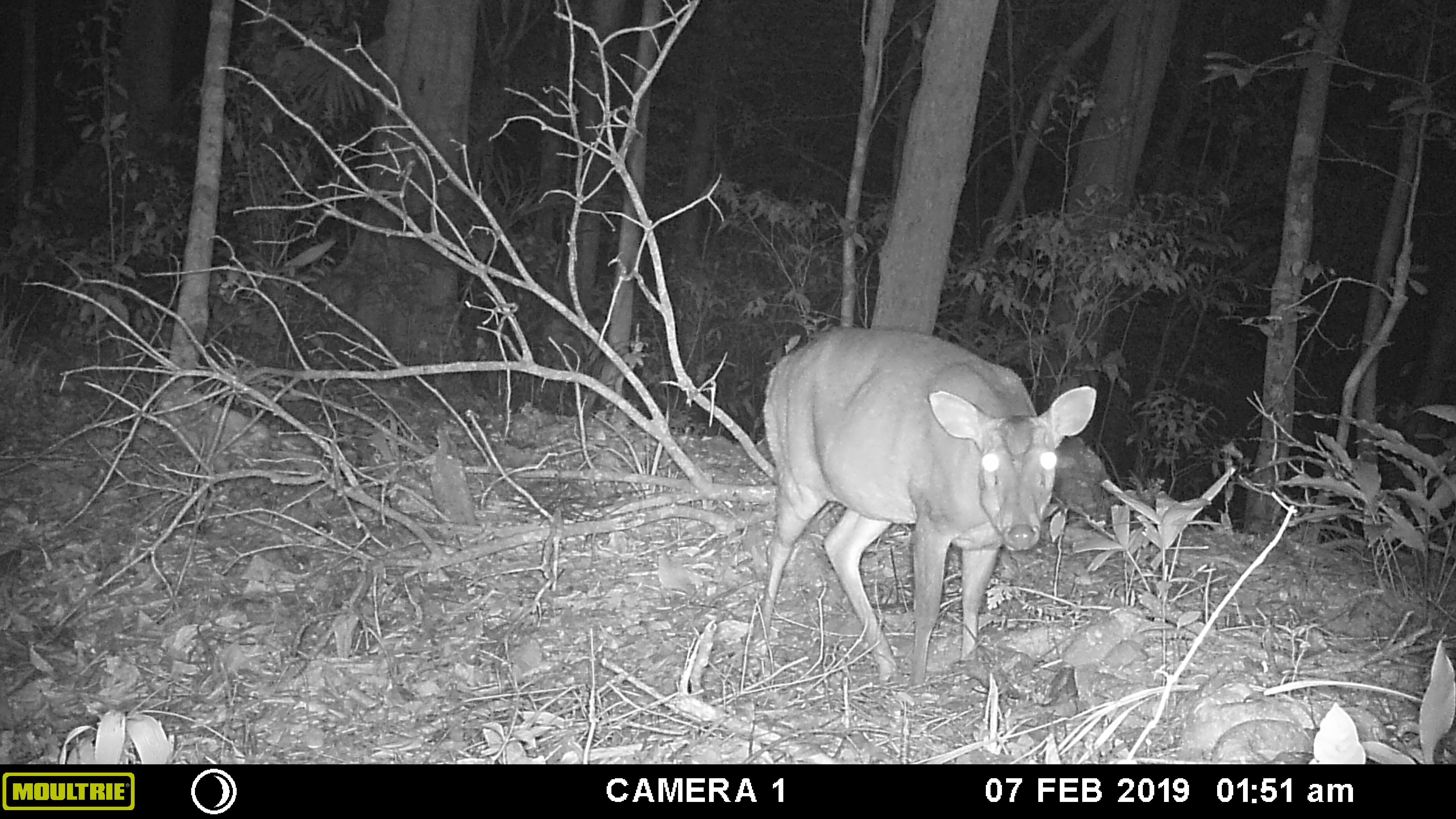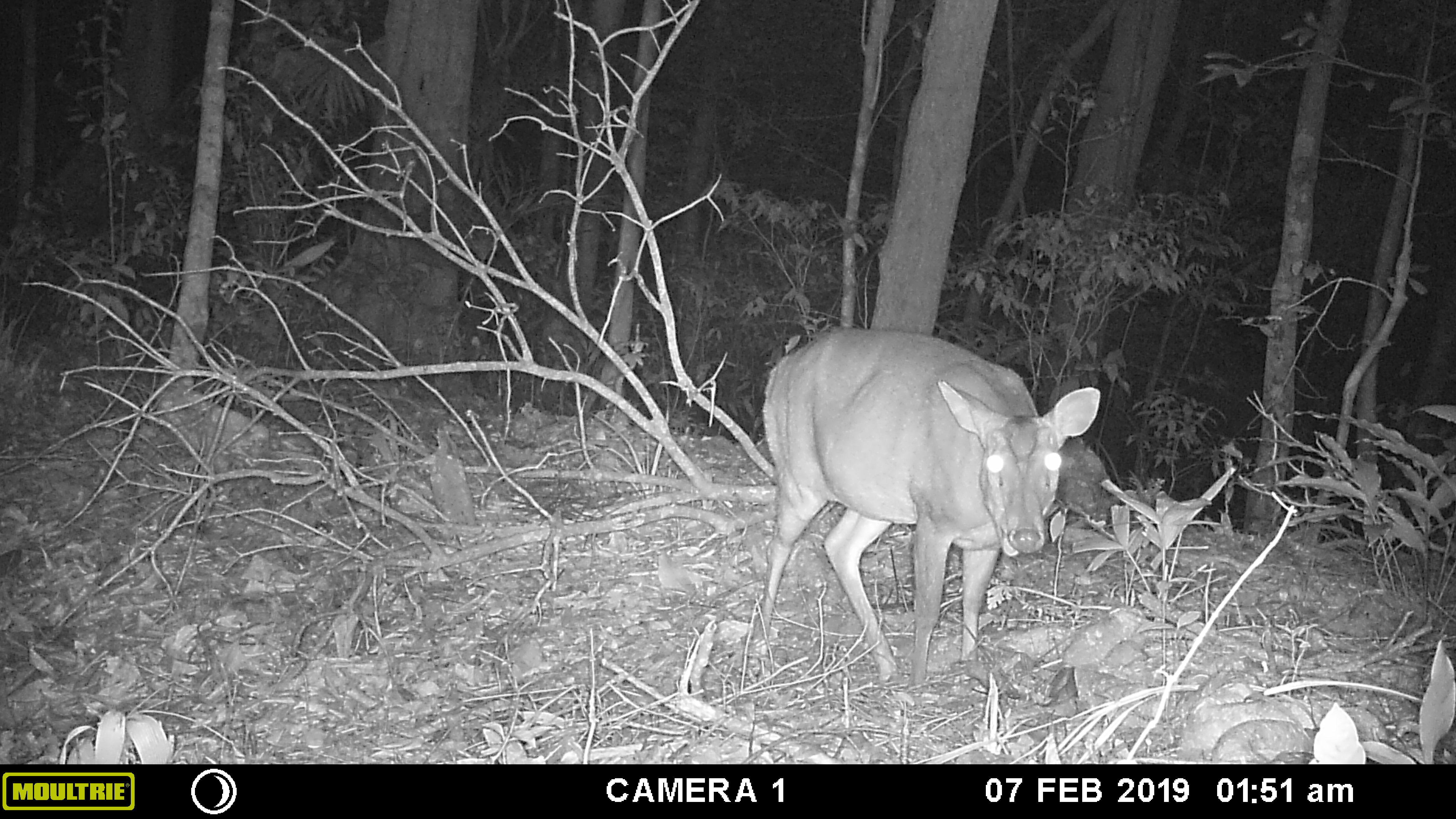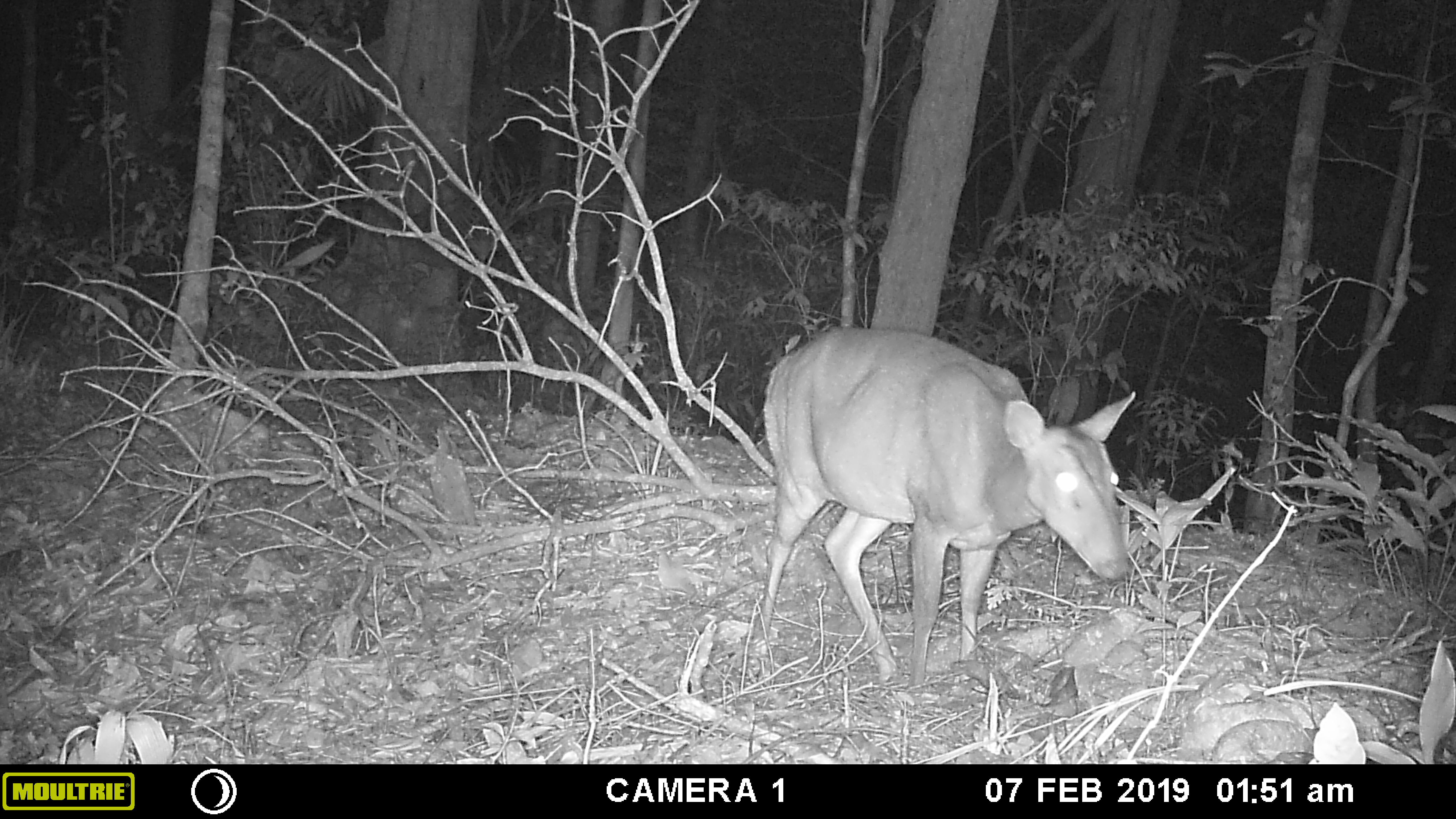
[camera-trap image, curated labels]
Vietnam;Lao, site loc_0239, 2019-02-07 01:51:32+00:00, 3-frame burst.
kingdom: Animalia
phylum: Chordata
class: Mammalia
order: Artiodactyla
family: Cervidae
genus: Muntiacus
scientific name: Muntiacus vuquangensis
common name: large-antlered muntjac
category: large antlered muntjac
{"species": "large antlered muntjac (large-antlered muntjac) (Muntiacus vuquangensis)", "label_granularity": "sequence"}